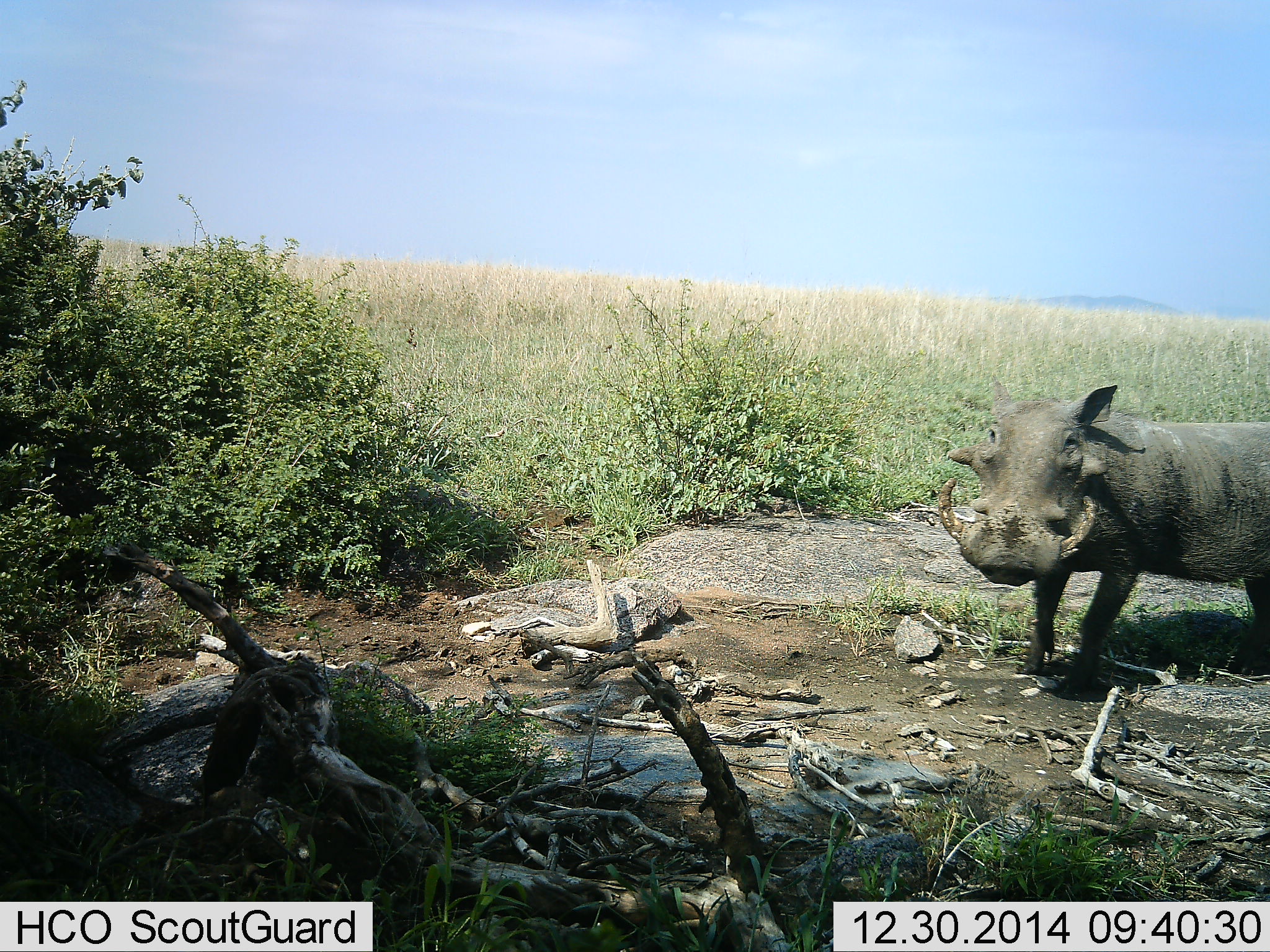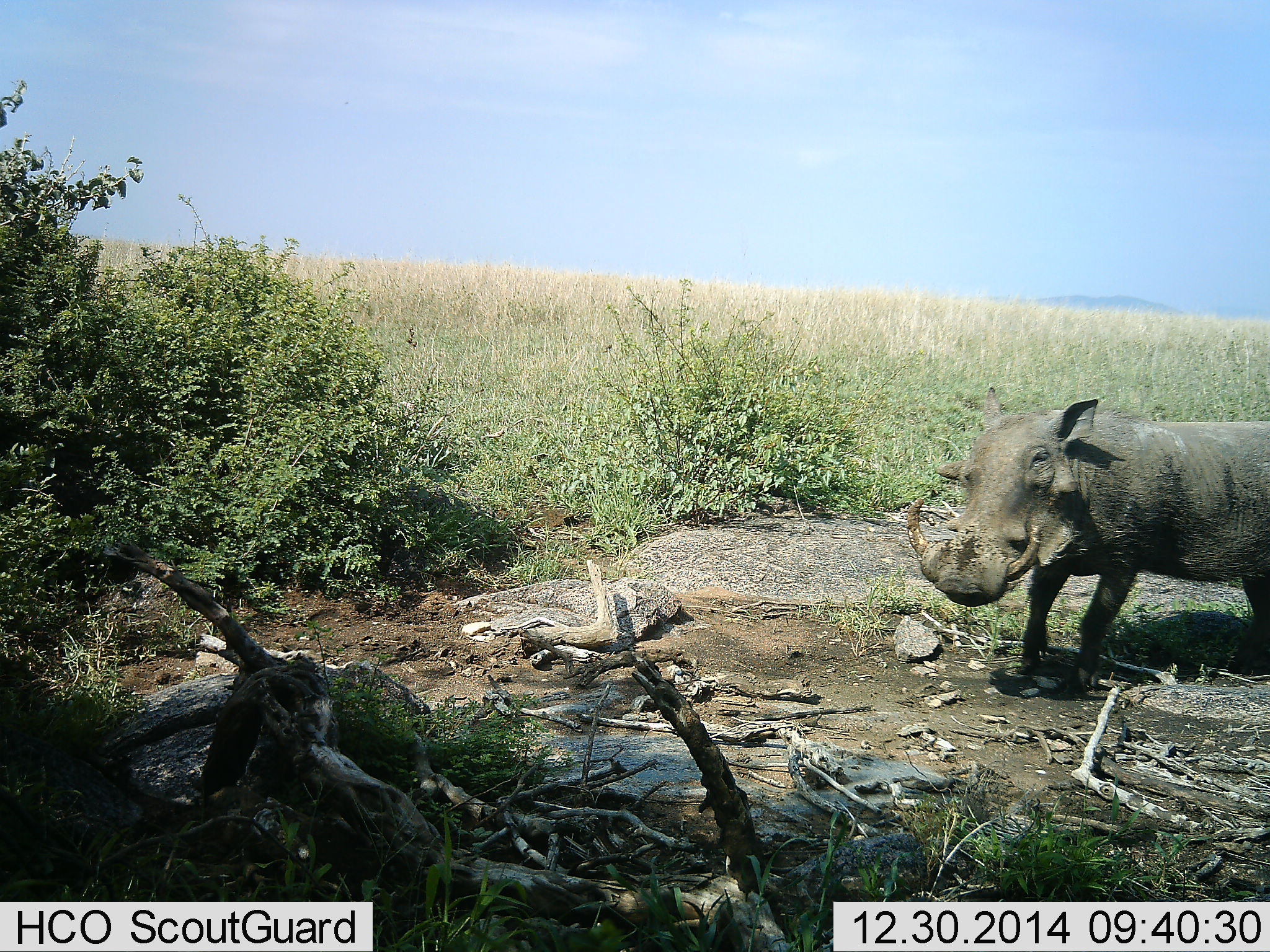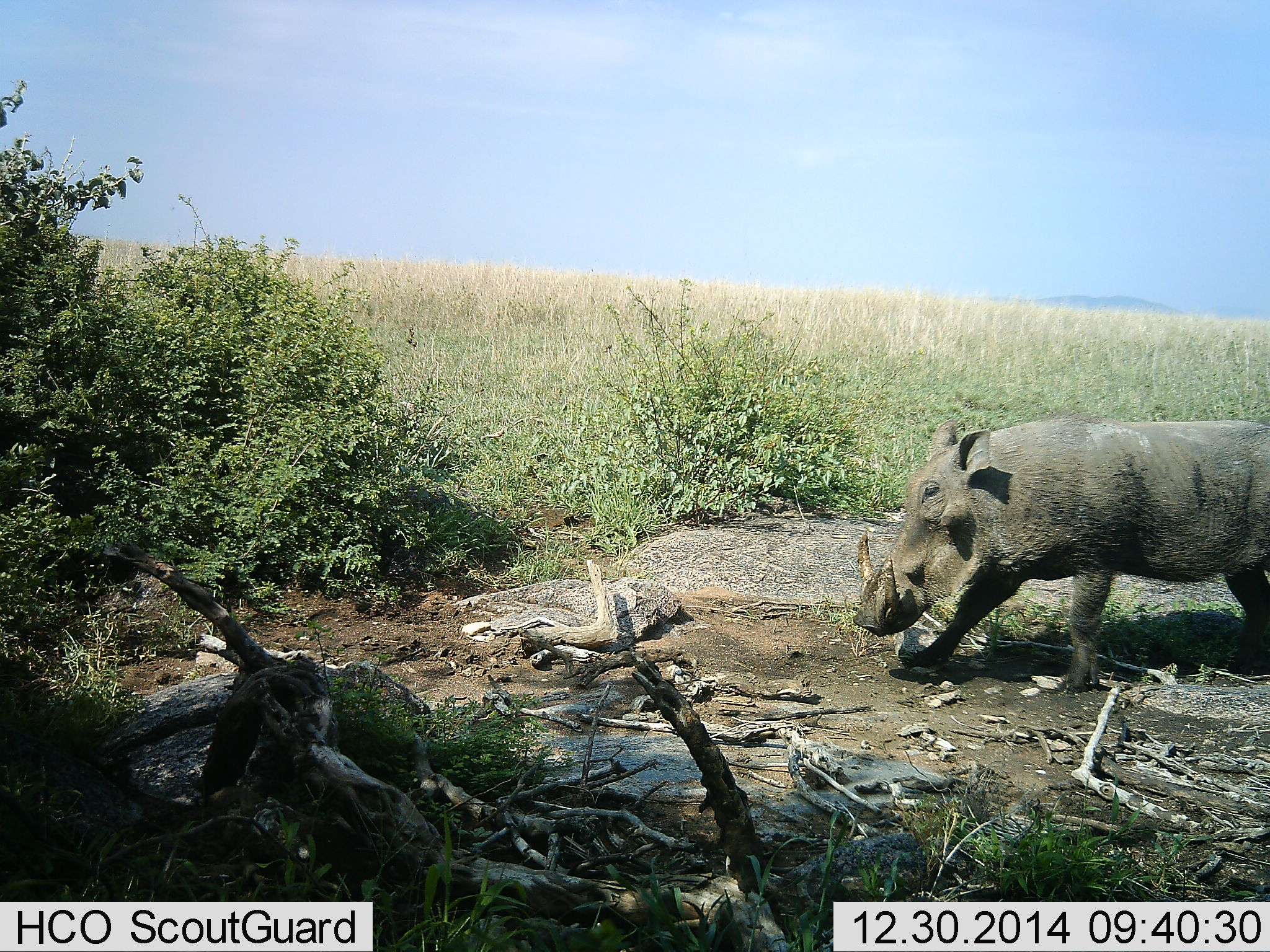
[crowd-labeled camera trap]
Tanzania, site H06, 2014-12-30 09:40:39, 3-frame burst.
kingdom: Animalia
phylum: Chordata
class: Mammalia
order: Artiodactyla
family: Suidae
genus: Phacochoerus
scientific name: Phacochoerus africanus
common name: warthog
Warthog (Phacochoerus africanus), count 1. Behavior (volunteer vote fractions): standing 30%, resting 0%, moving 60%, interacting 0%. Young present (vote fraction): 0%. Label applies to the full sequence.